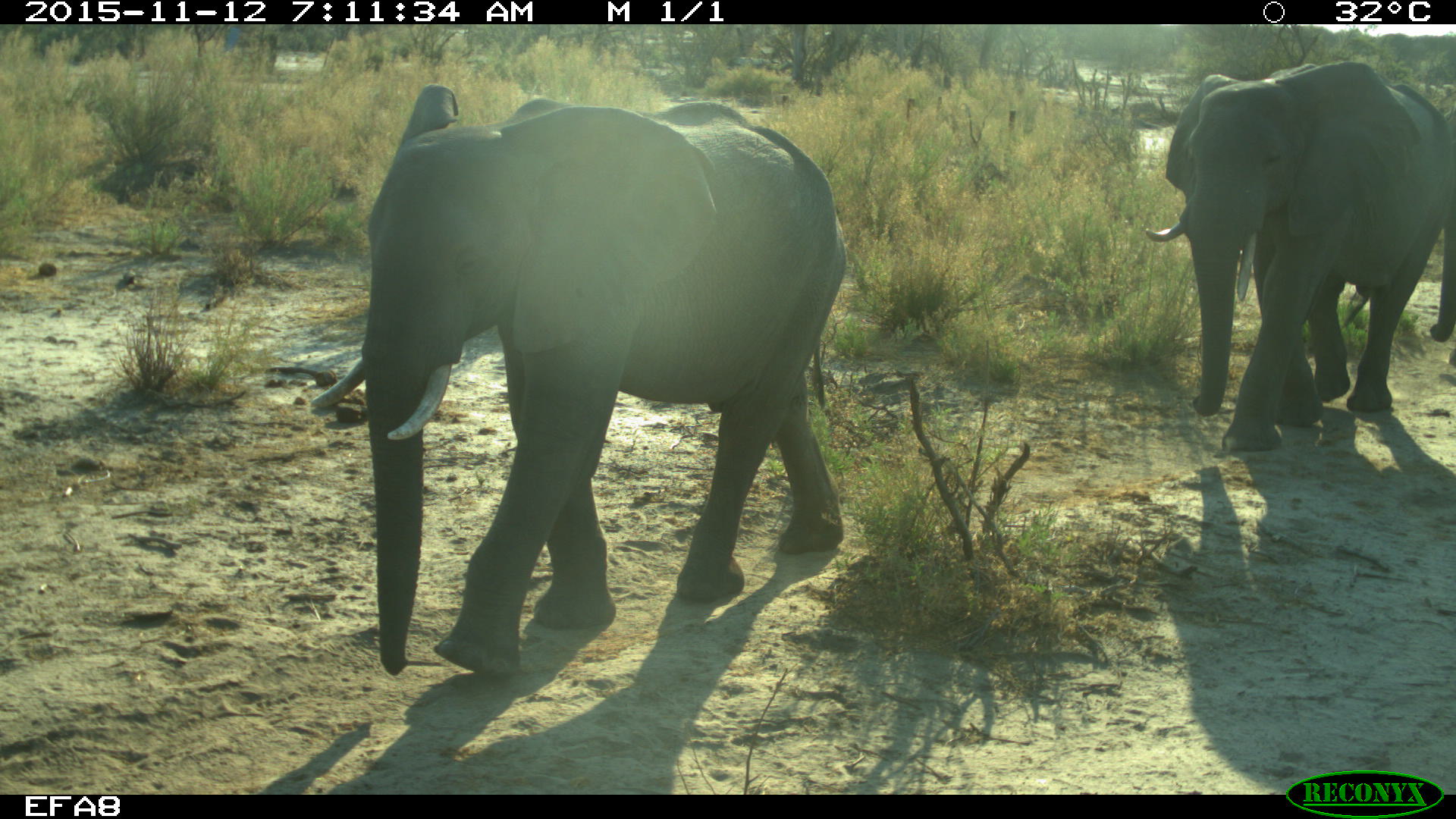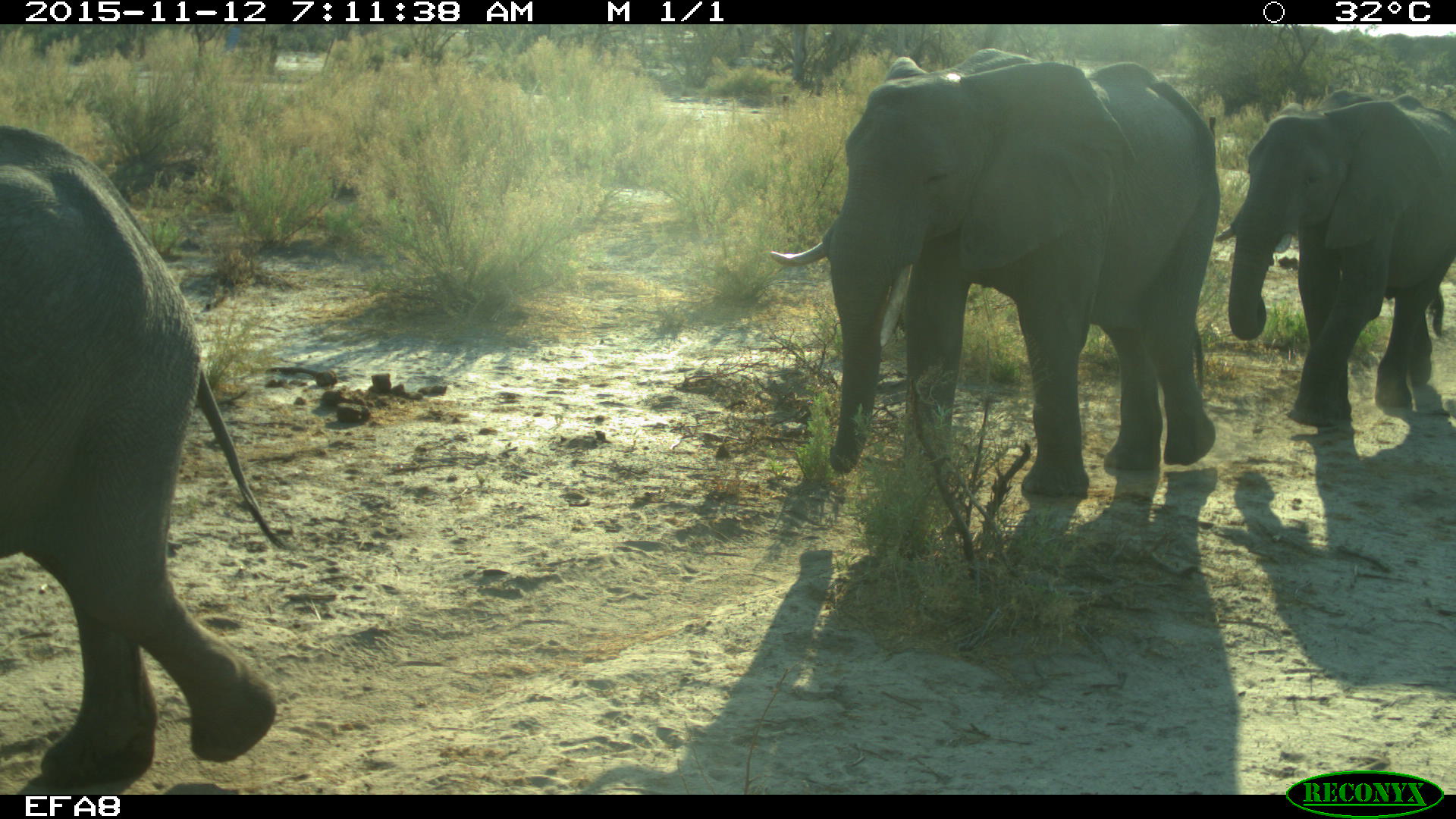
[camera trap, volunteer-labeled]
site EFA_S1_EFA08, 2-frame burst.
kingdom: Animalia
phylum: Chordata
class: Mammalia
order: Proboscidea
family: Elephantidae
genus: Loxodonta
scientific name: Loxodonta africana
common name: african bush elephant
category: elephant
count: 3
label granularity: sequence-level